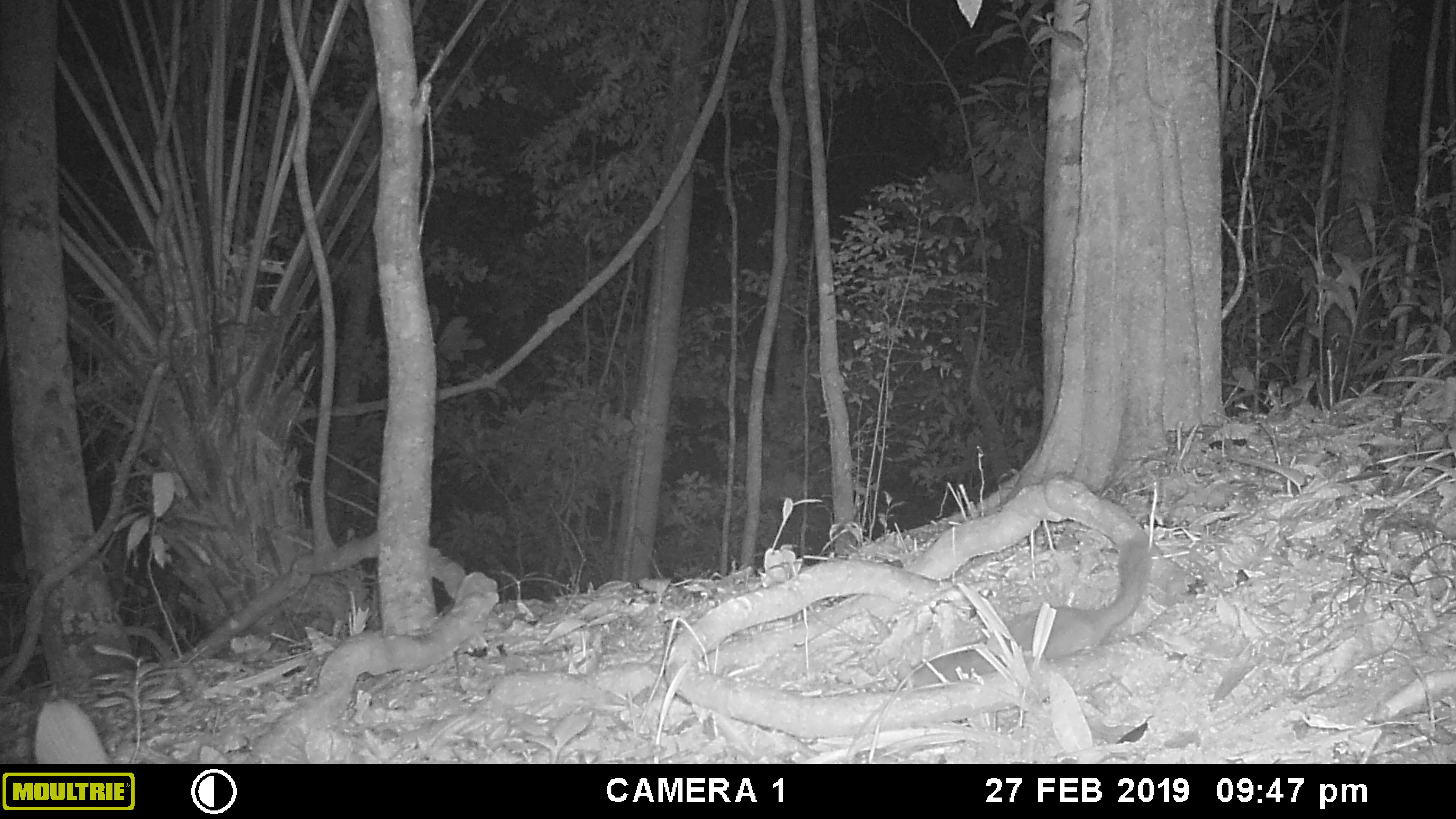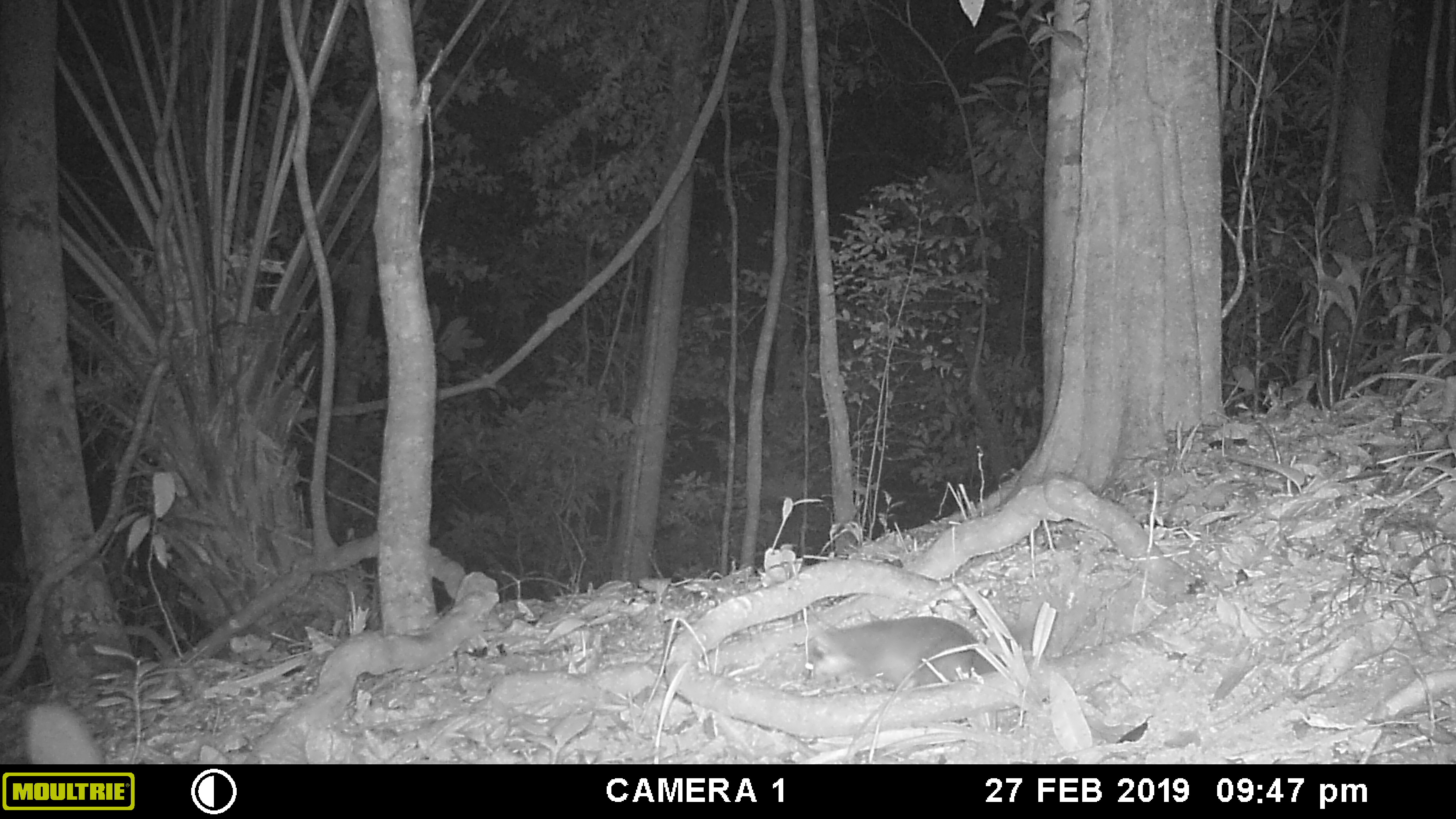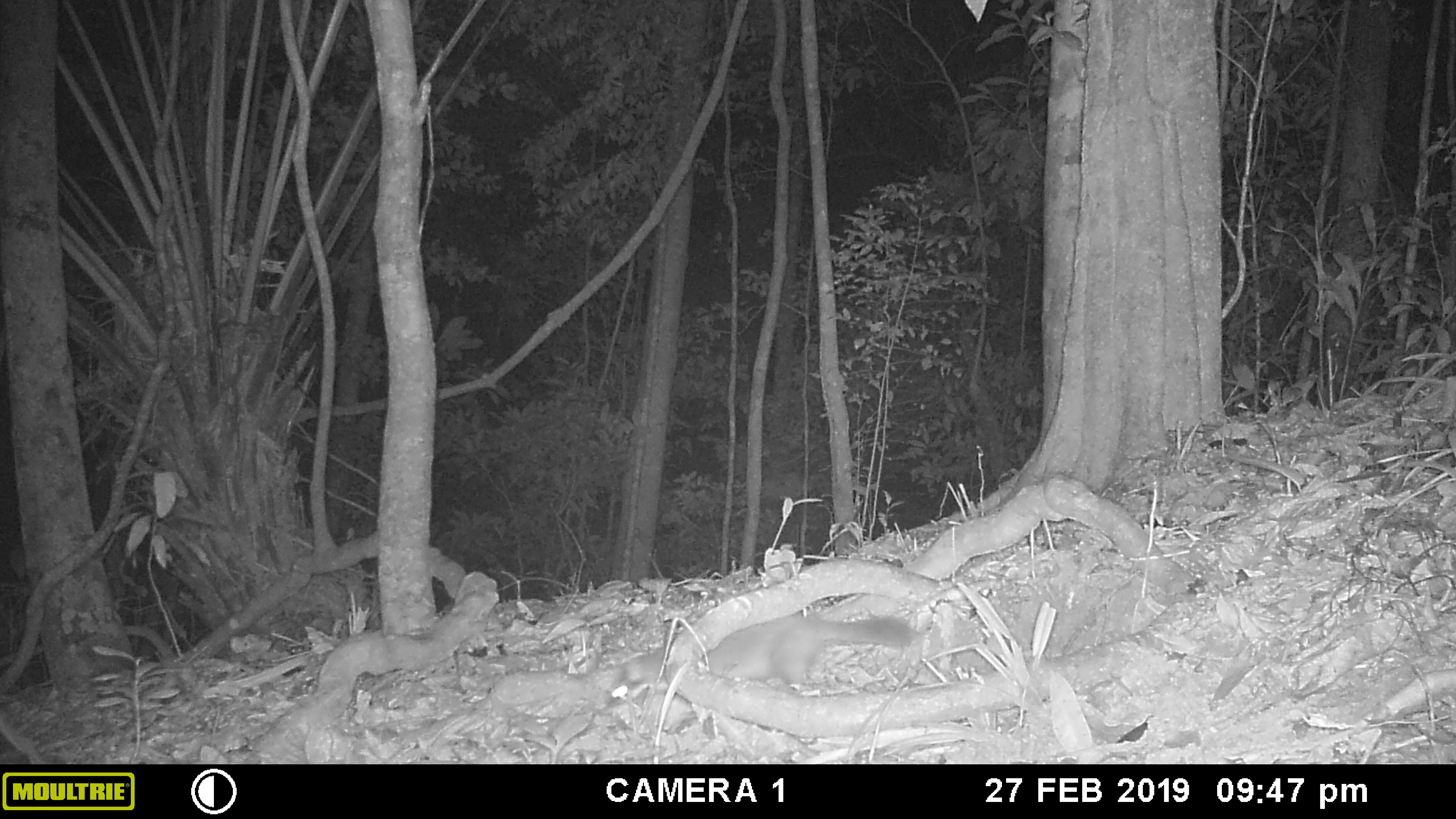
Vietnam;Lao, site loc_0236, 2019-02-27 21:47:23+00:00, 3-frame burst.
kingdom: Animalia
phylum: Chordata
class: Mammalia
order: Carnivora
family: Mustelidae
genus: Melogale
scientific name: Melogale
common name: ferret badger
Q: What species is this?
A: Ferret badger (Melogale).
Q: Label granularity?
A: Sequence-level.